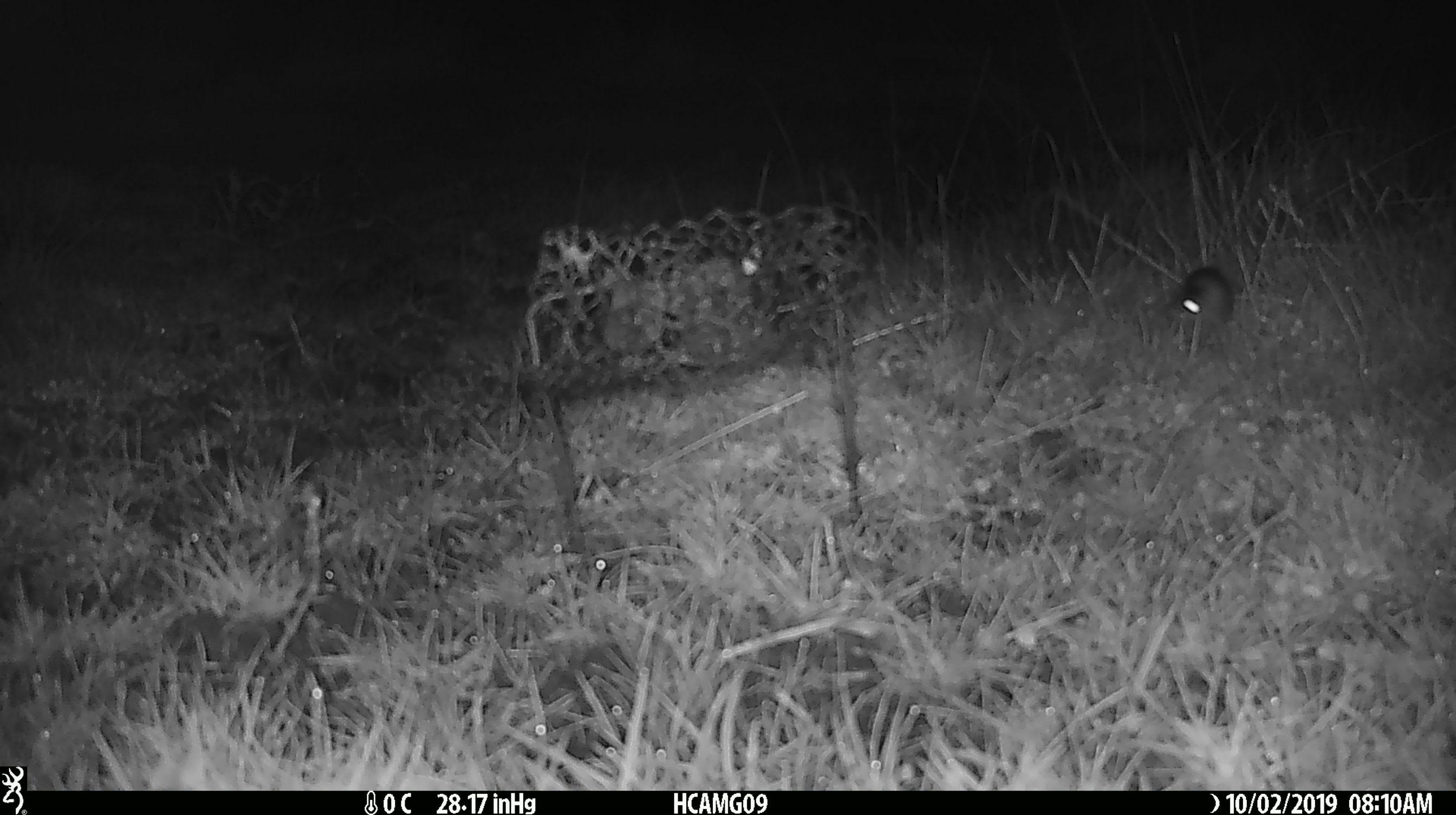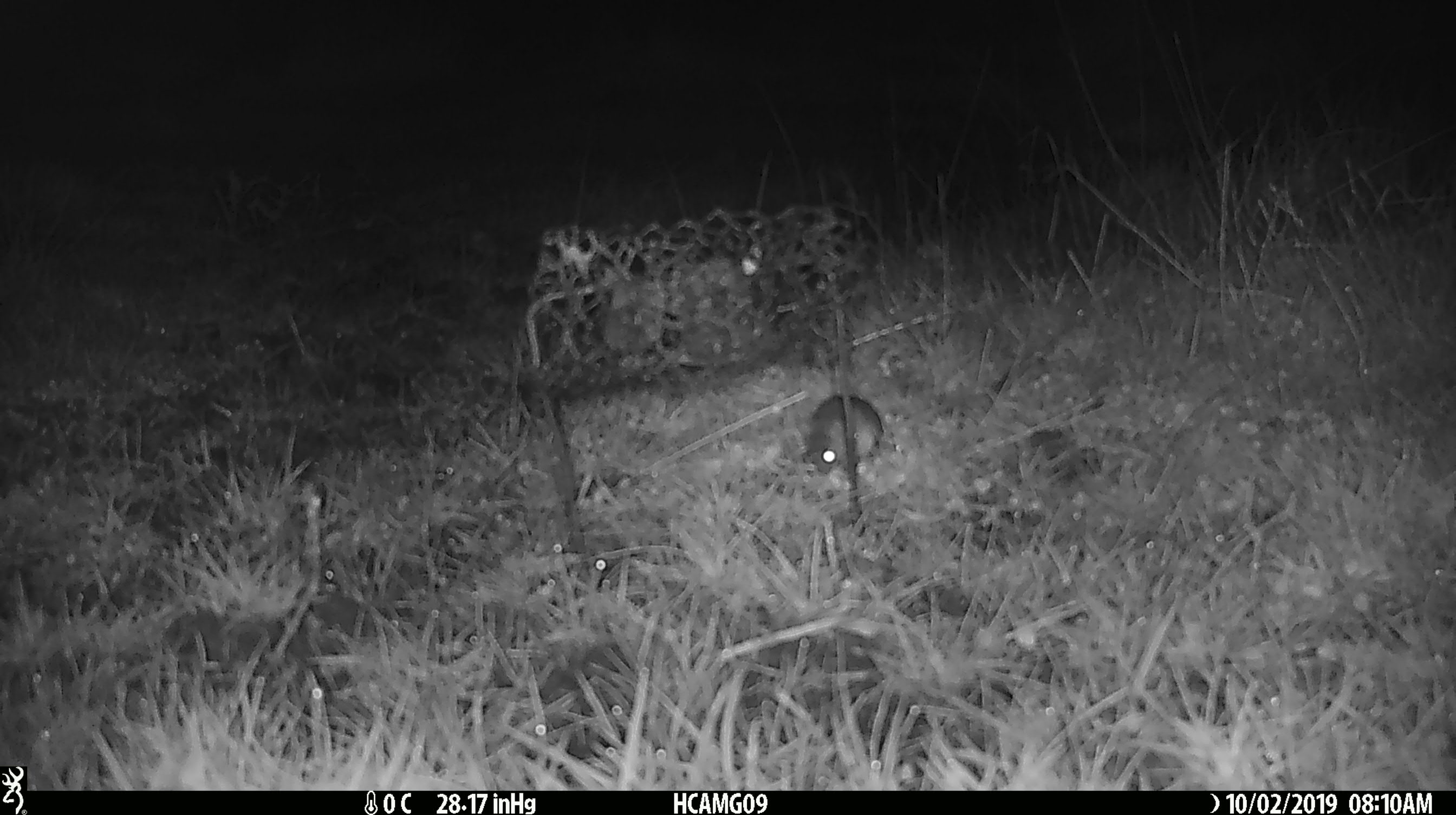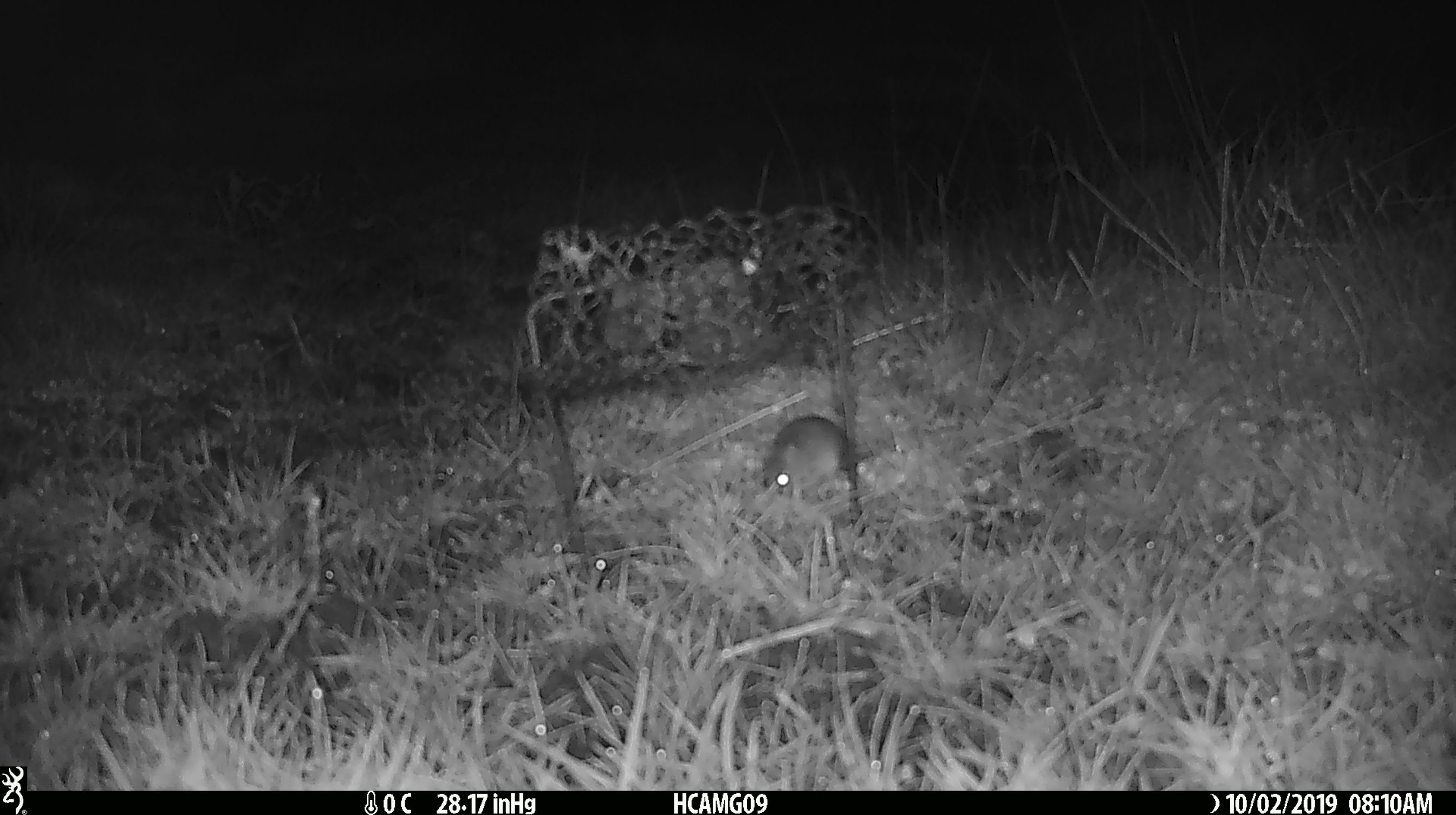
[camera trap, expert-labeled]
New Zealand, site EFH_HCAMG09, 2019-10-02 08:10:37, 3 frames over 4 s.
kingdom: Animalia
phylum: Chordata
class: Mammalia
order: Rodentia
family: Muridae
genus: Mus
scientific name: Mus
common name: mouse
Mouse (Mus).